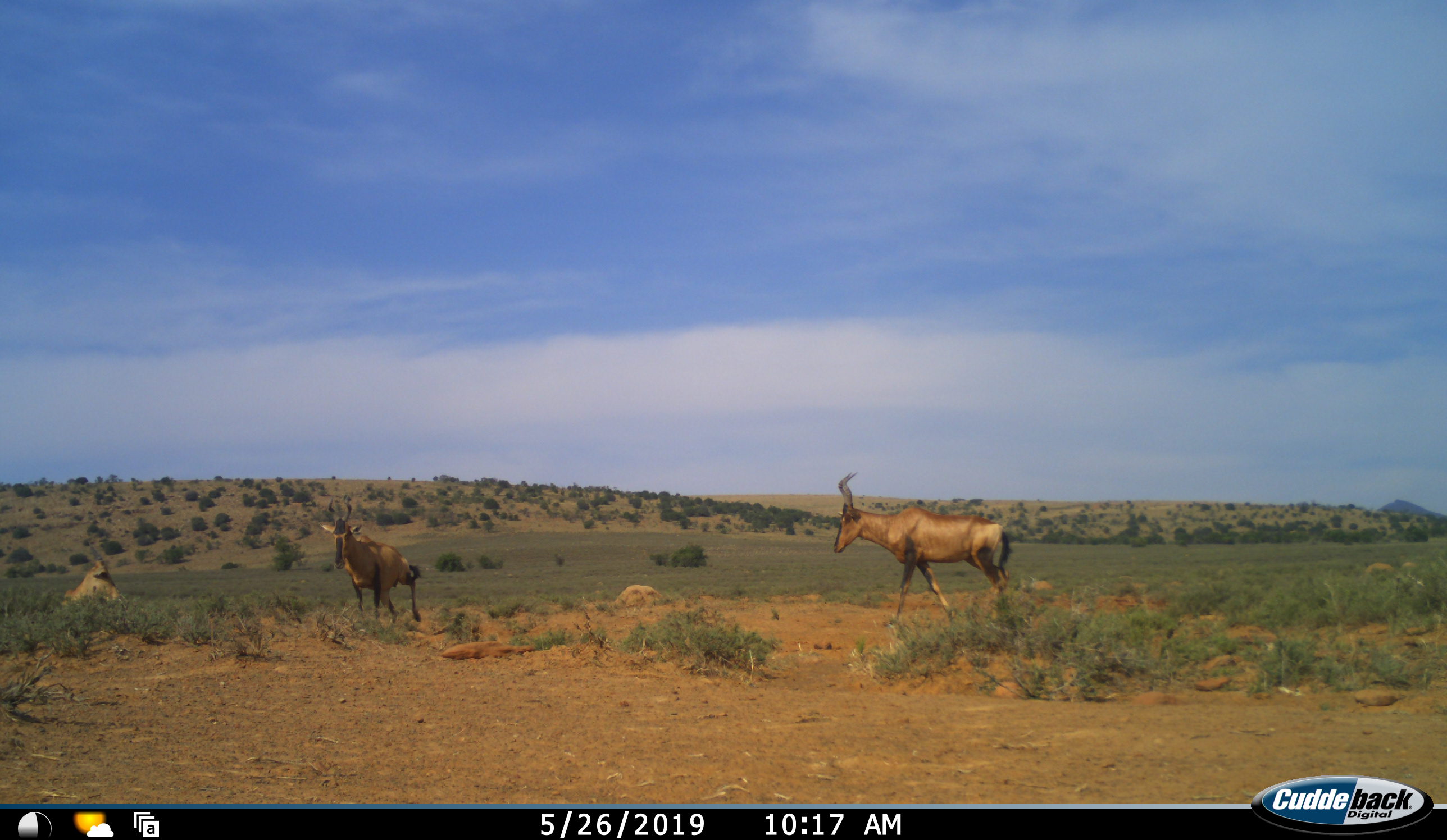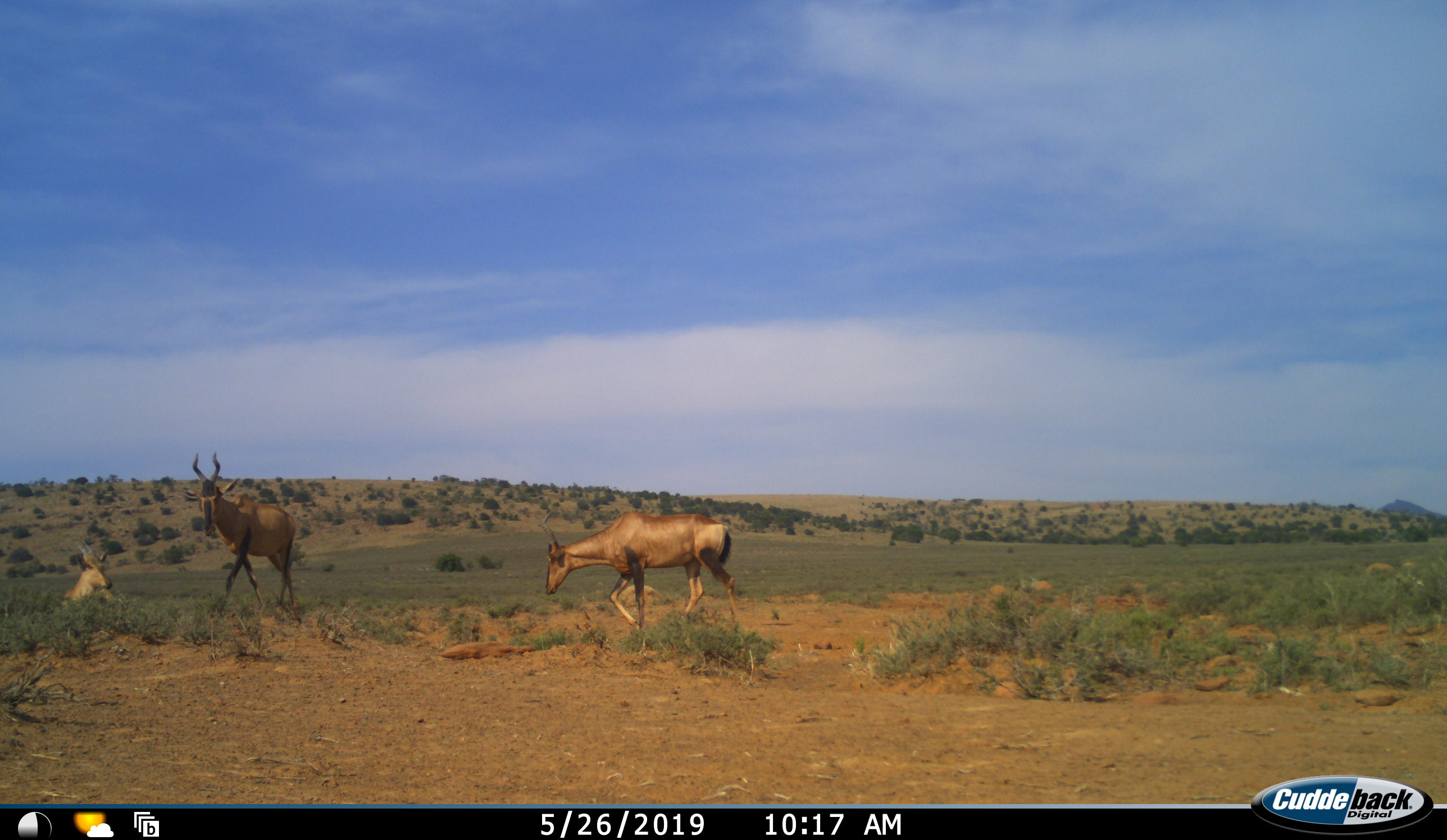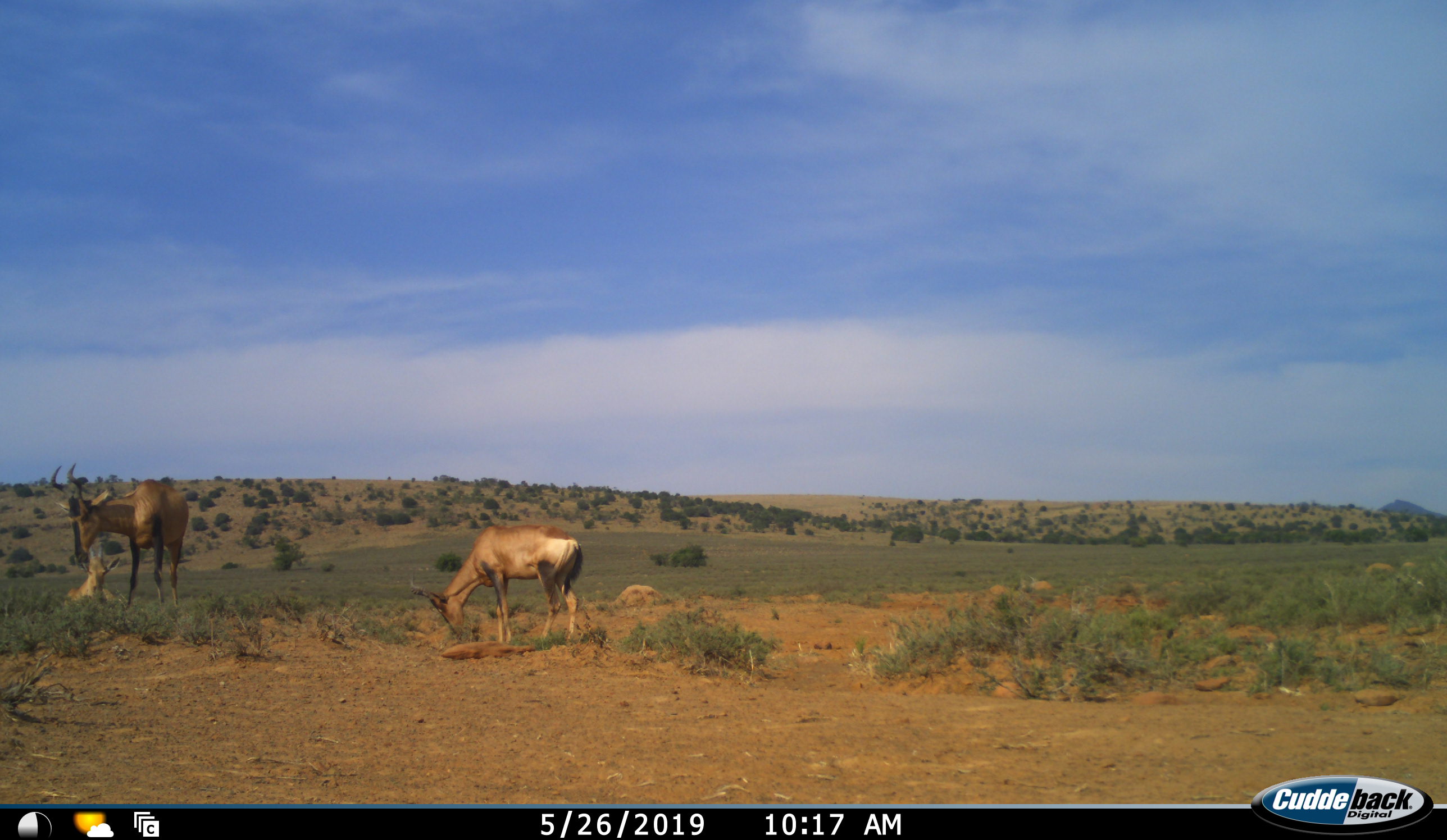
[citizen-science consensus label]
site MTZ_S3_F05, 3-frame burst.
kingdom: Animalia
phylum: Chordata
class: Mammalia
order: Artiodactyla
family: Bovidae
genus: Alcelaphus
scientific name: Alcelaphus buselaphus caama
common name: red hartebeest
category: hartebeestred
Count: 3.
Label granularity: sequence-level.